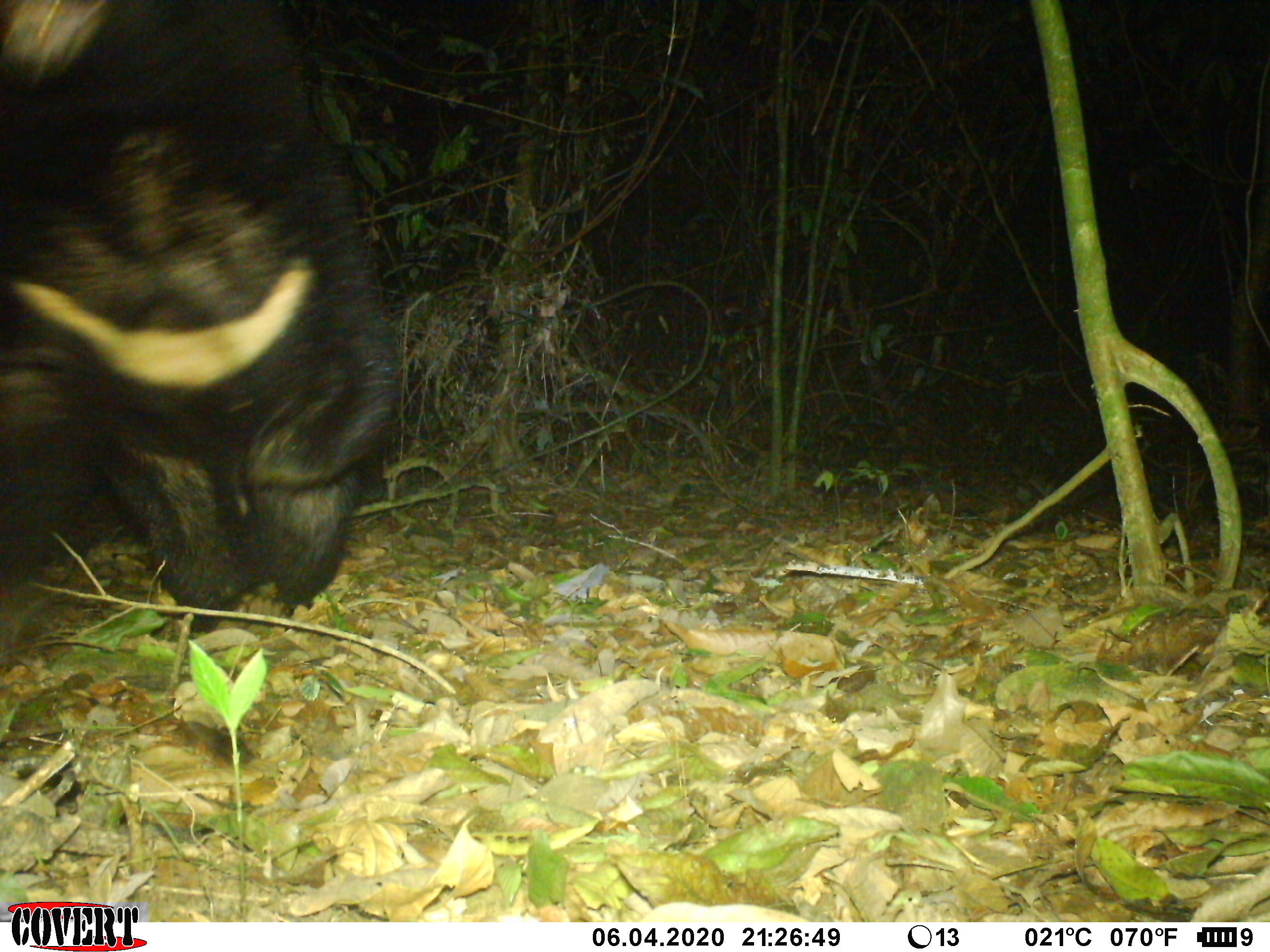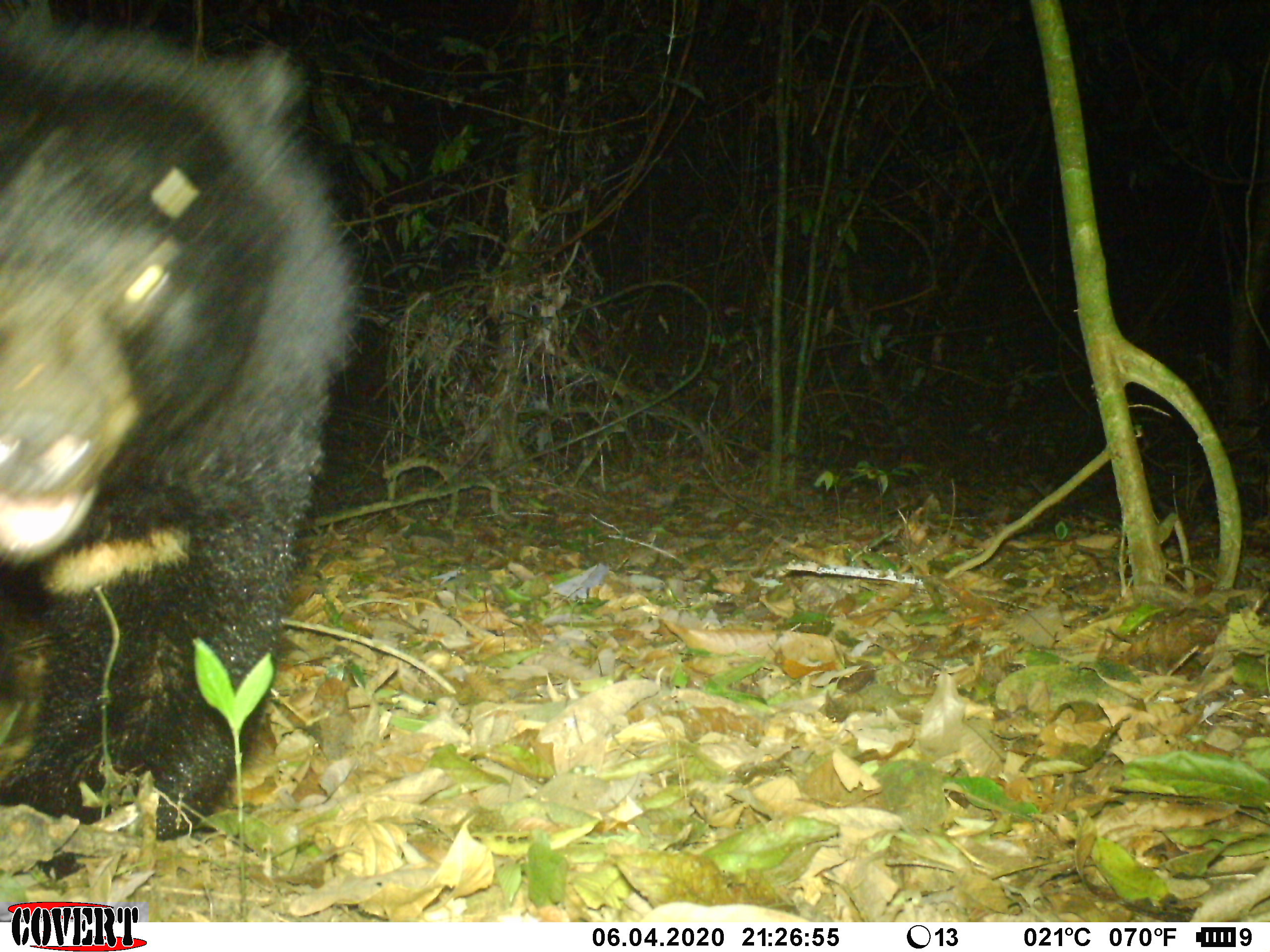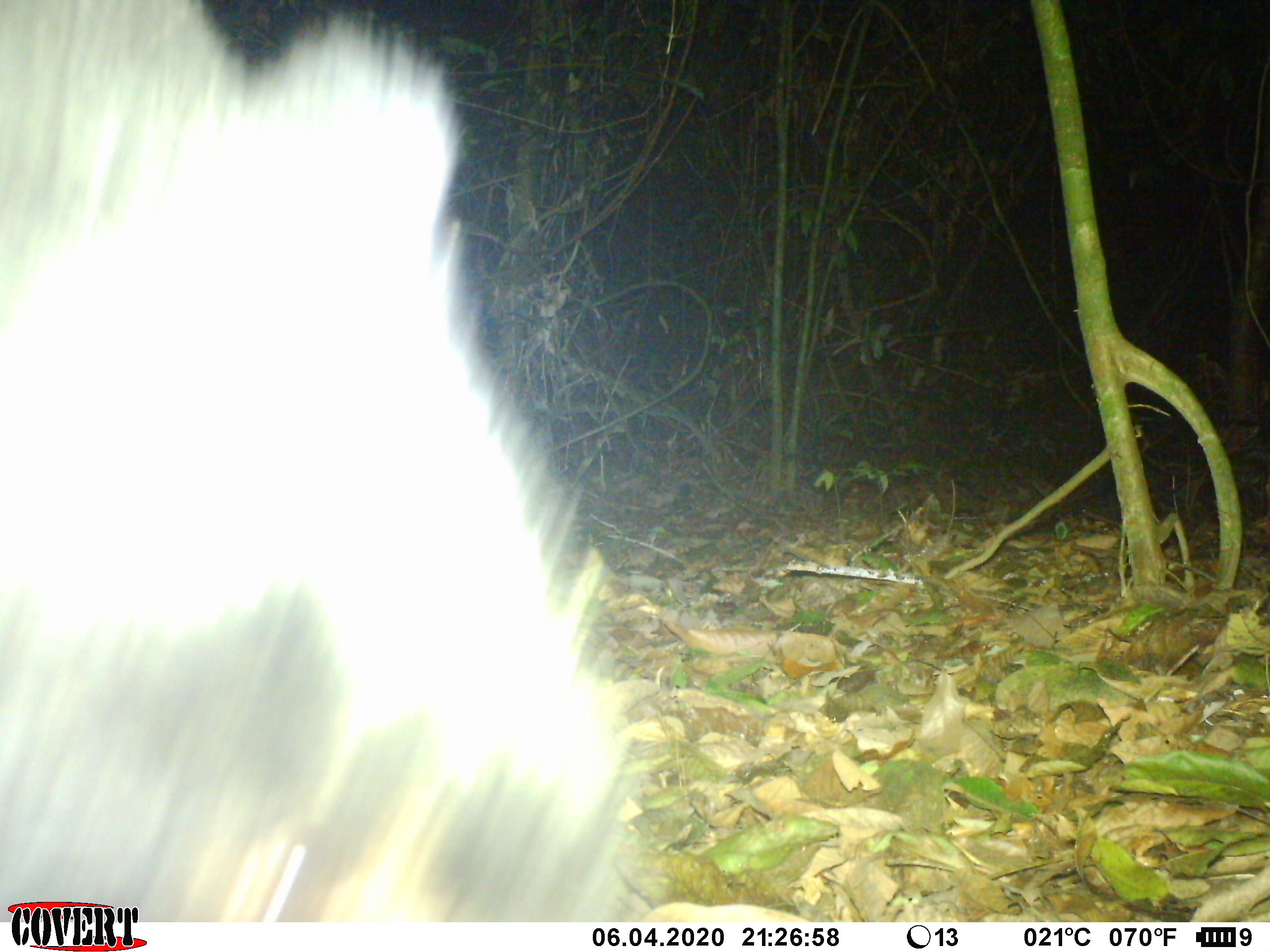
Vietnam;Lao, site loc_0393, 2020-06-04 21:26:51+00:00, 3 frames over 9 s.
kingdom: Animalia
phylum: Chordata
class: Mammalia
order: Carnivora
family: Ursidae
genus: Ursus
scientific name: Ursus thibetanus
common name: asian black bear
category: asiatic black bear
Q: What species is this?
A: Asiatic black bear (asian black bear) (Ursus thibetanus).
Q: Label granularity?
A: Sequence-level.